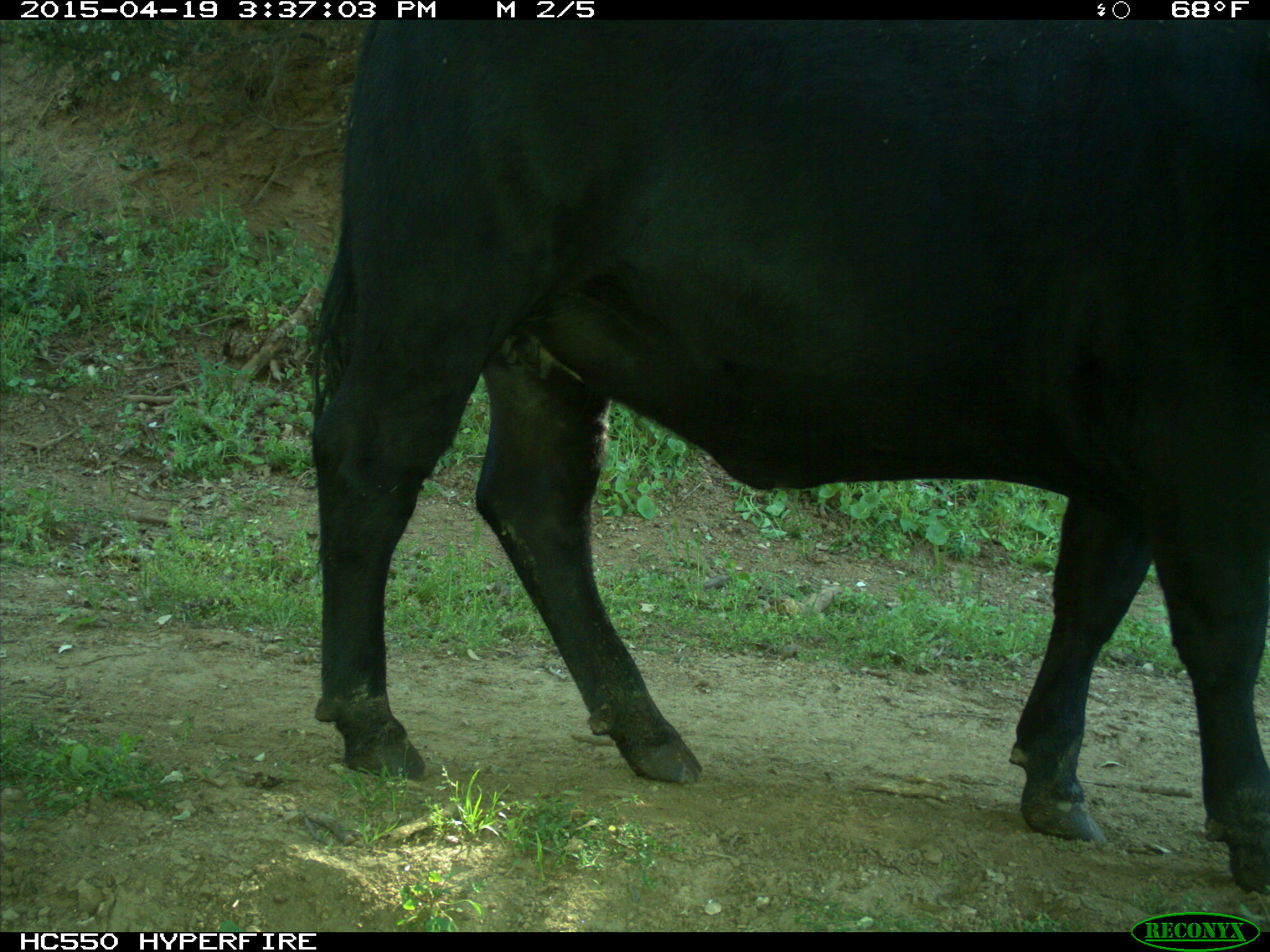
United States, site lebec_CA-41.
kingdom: Animalia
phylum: Chordata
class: Mammalia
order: Artiodactyla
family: Bovidae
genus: Bos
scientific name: Bos taurus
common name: domestic cow